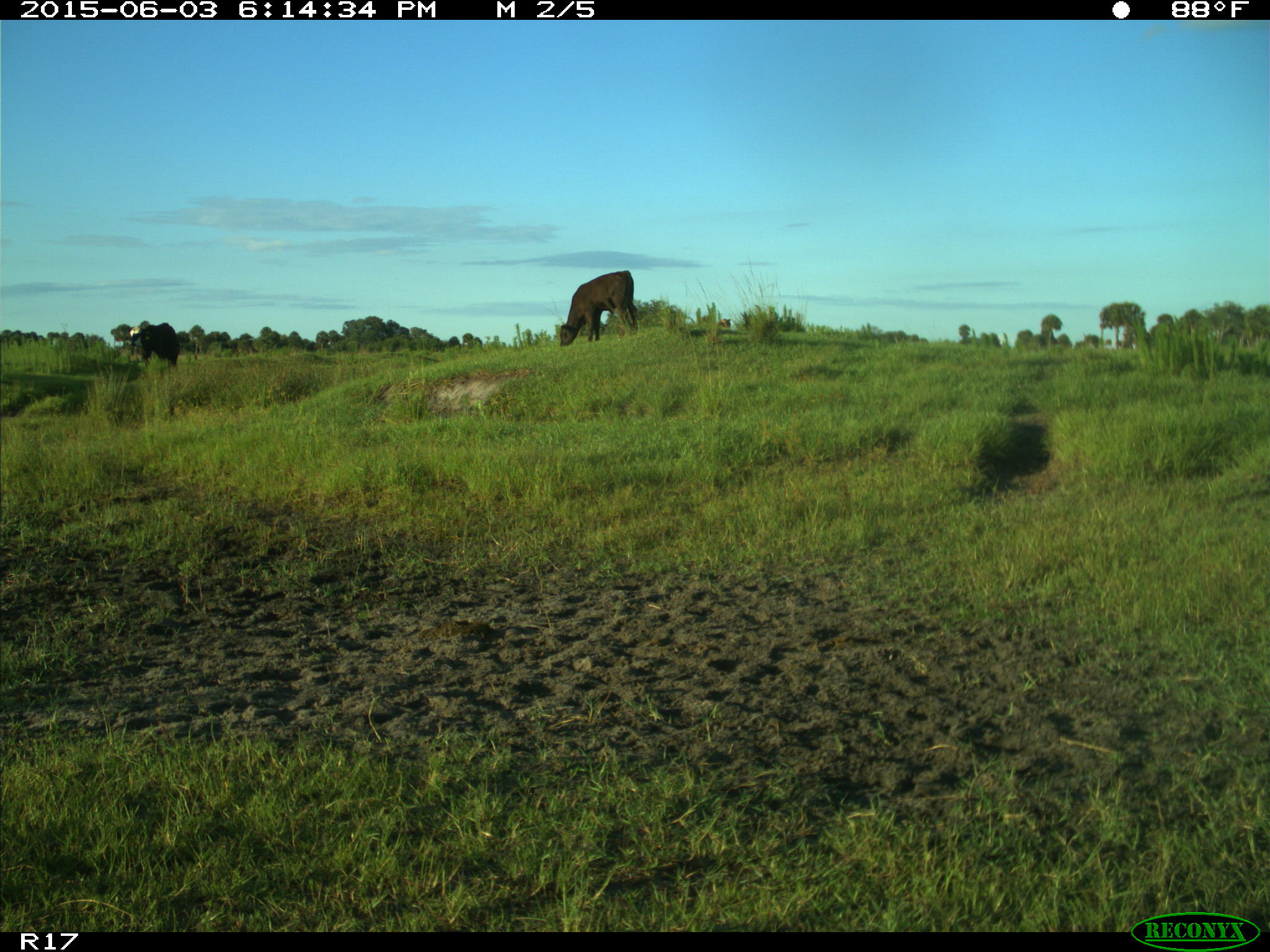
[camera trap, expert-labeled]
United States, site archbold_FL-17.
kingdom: Animalia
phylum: Chordata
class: Mammalia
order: Artiodactyla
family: Bovidae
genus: Bos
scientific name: Bos taurus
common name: domestic cow